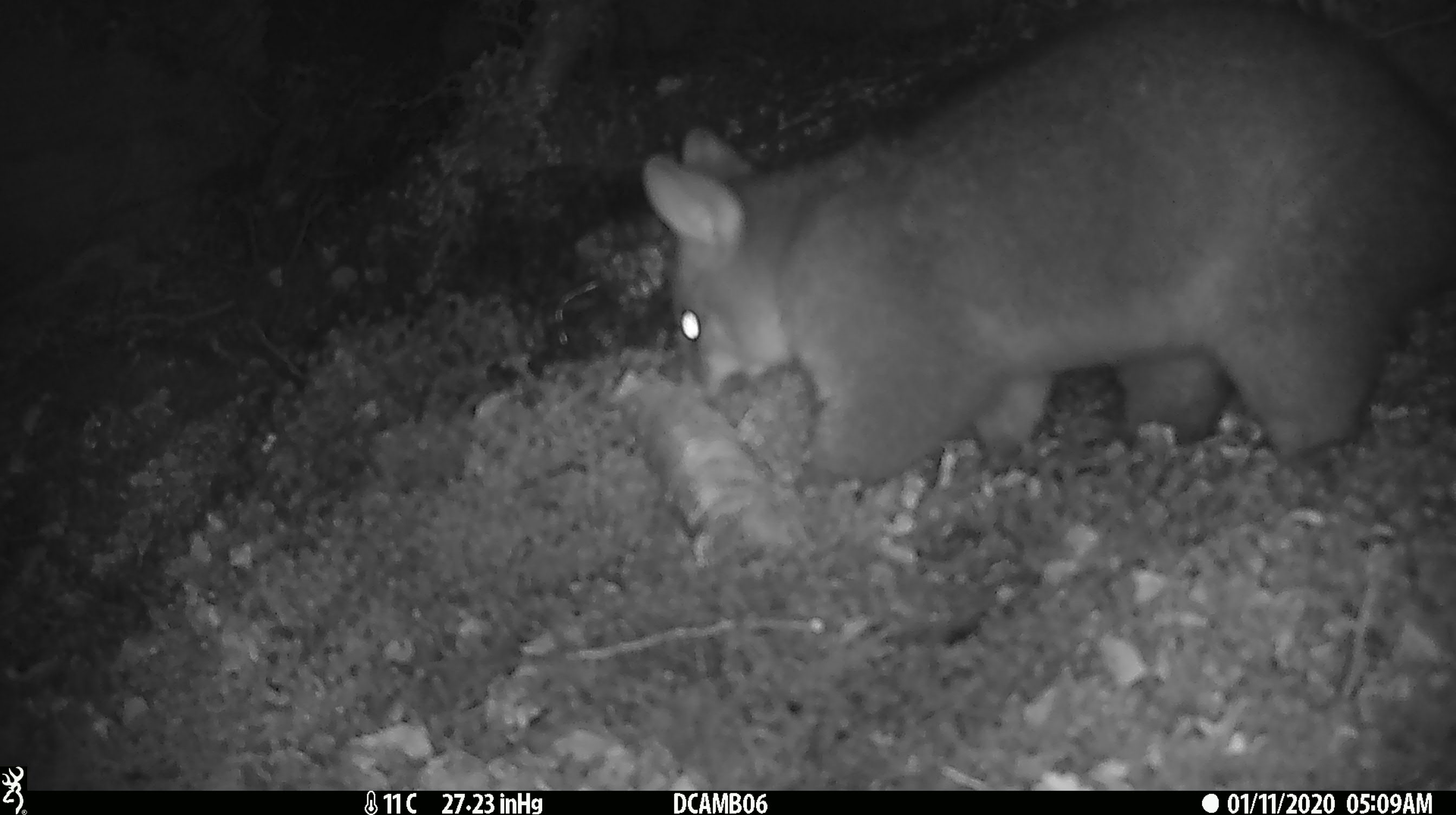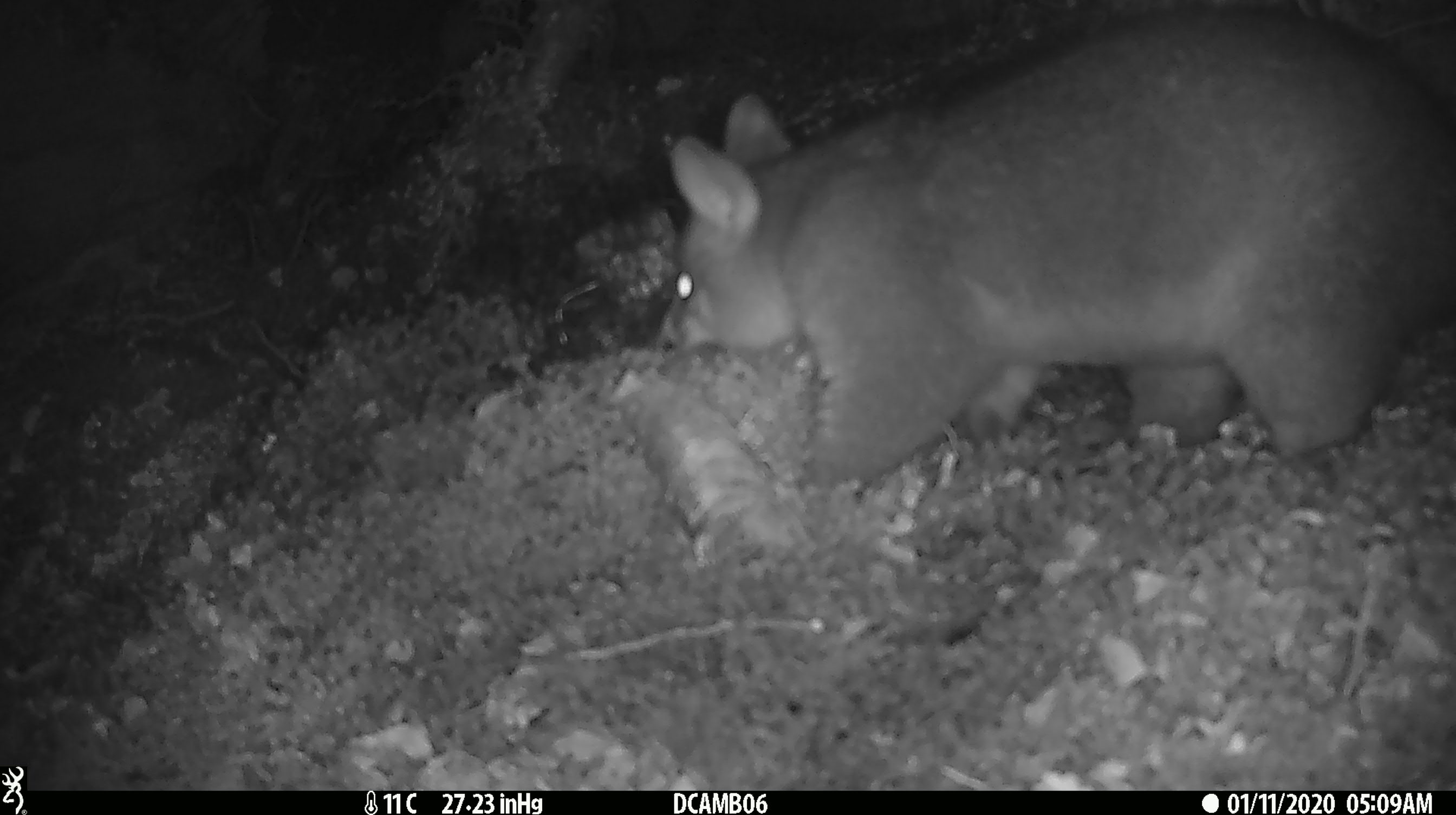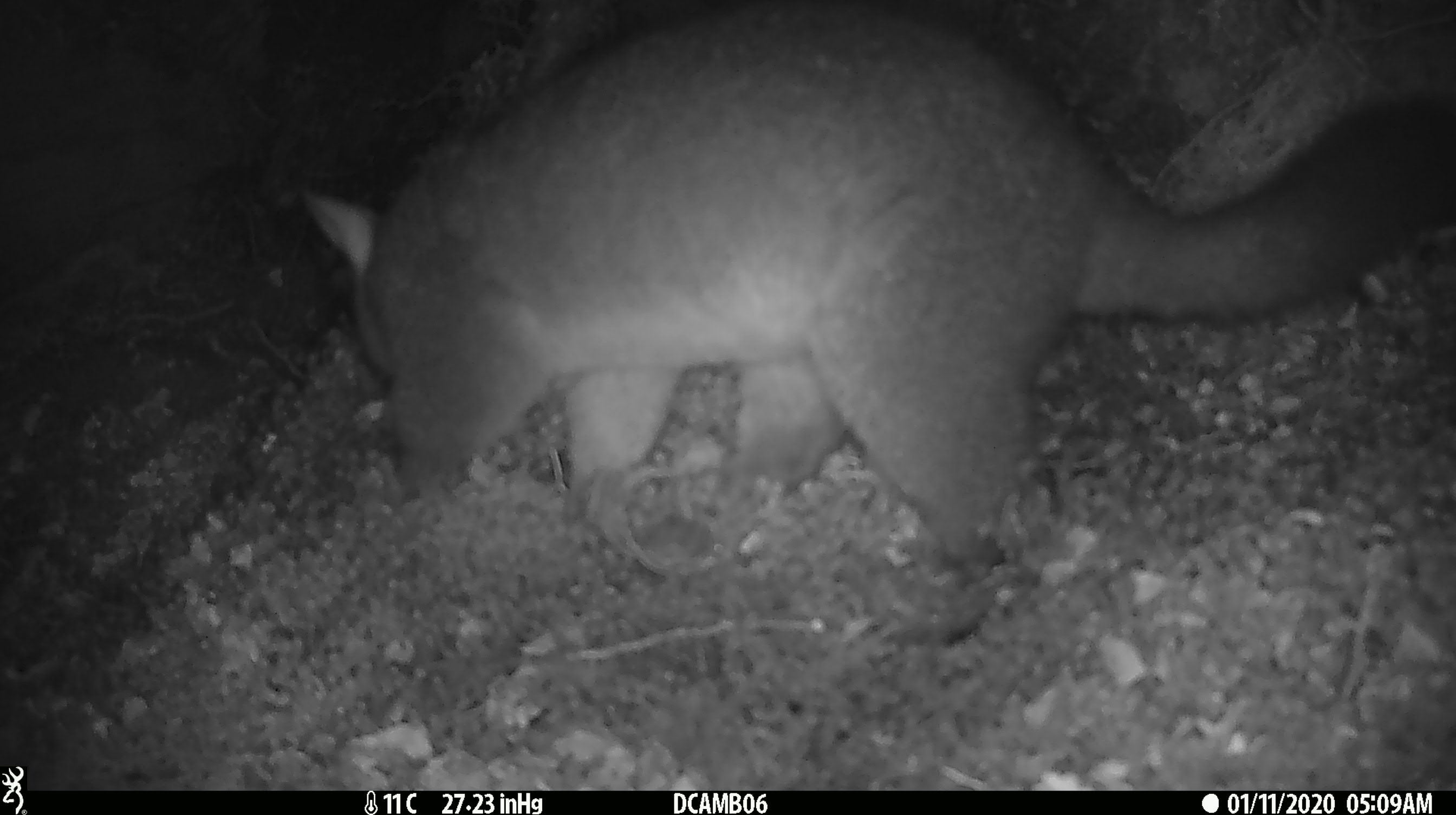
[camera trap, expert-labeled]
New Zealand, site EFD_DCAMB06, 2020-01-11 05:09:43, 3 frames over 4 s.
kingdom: Animalia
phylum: Chordata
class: Mammalia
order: Diprotodontia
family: Phalangeridae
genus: Trichosurus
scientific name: Trichosurus vulpecula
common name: common brushtail possum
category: possum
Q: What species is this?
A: Possum (common brushtail possum) (Trichosurus vulpecula).